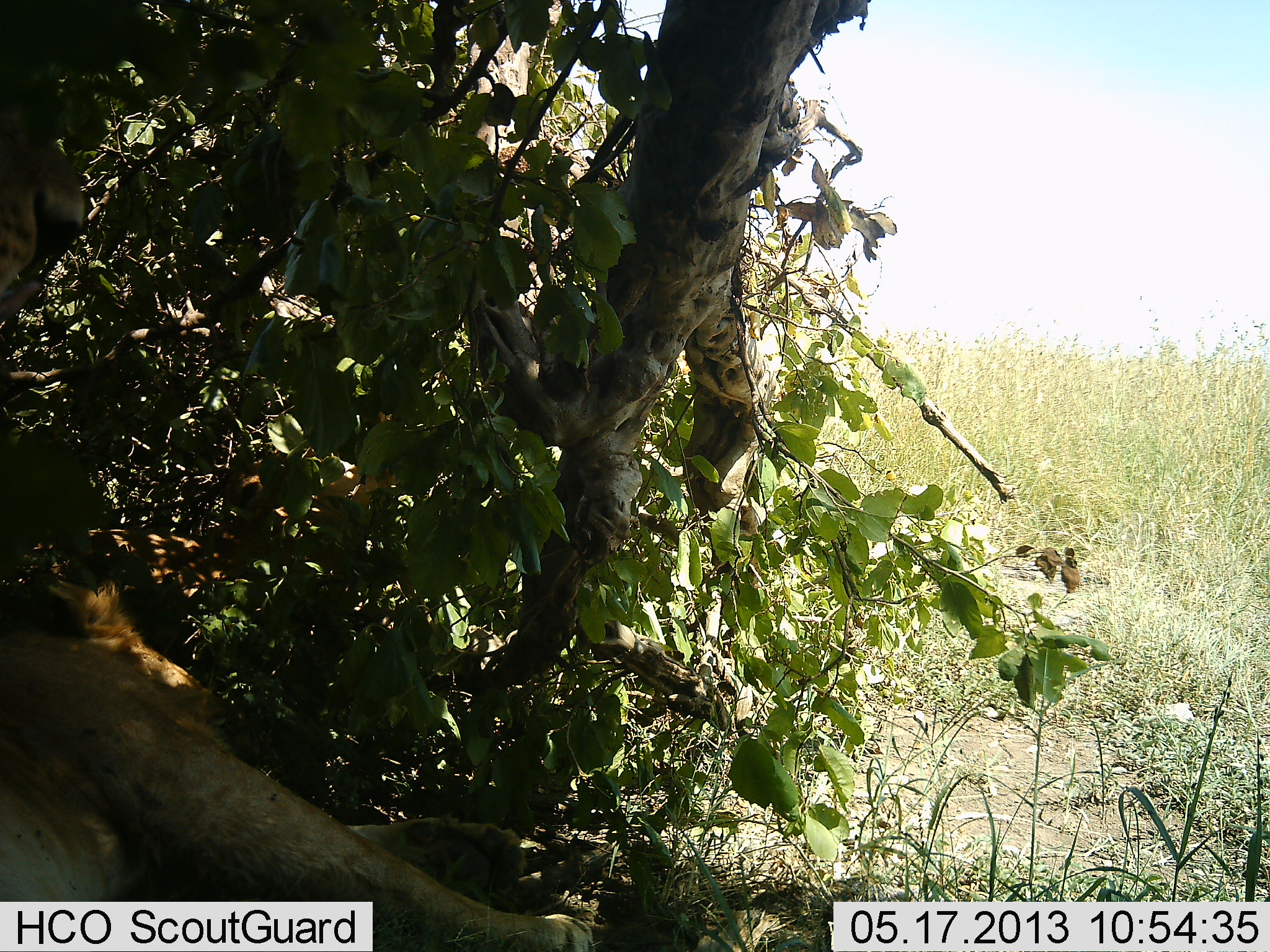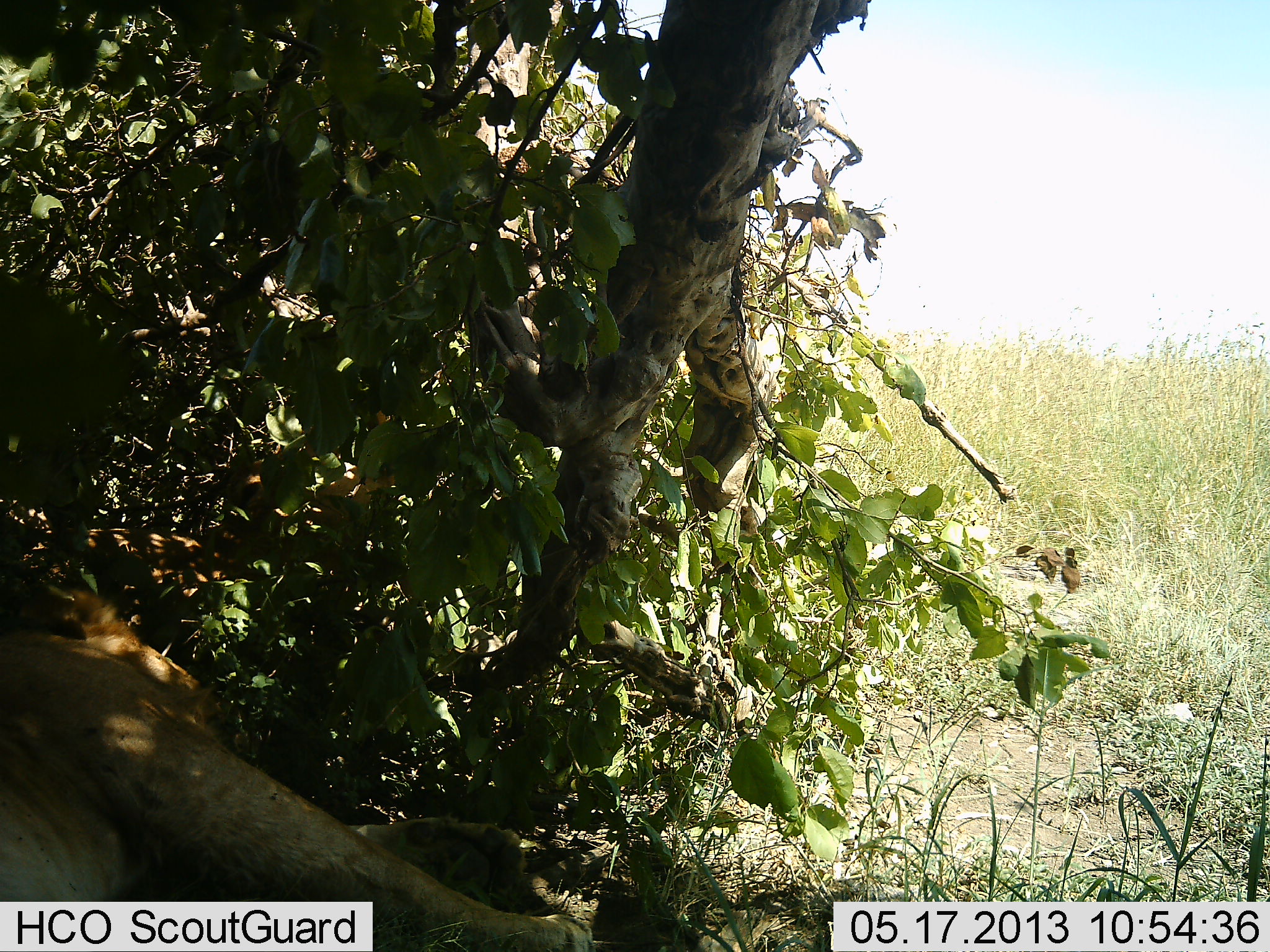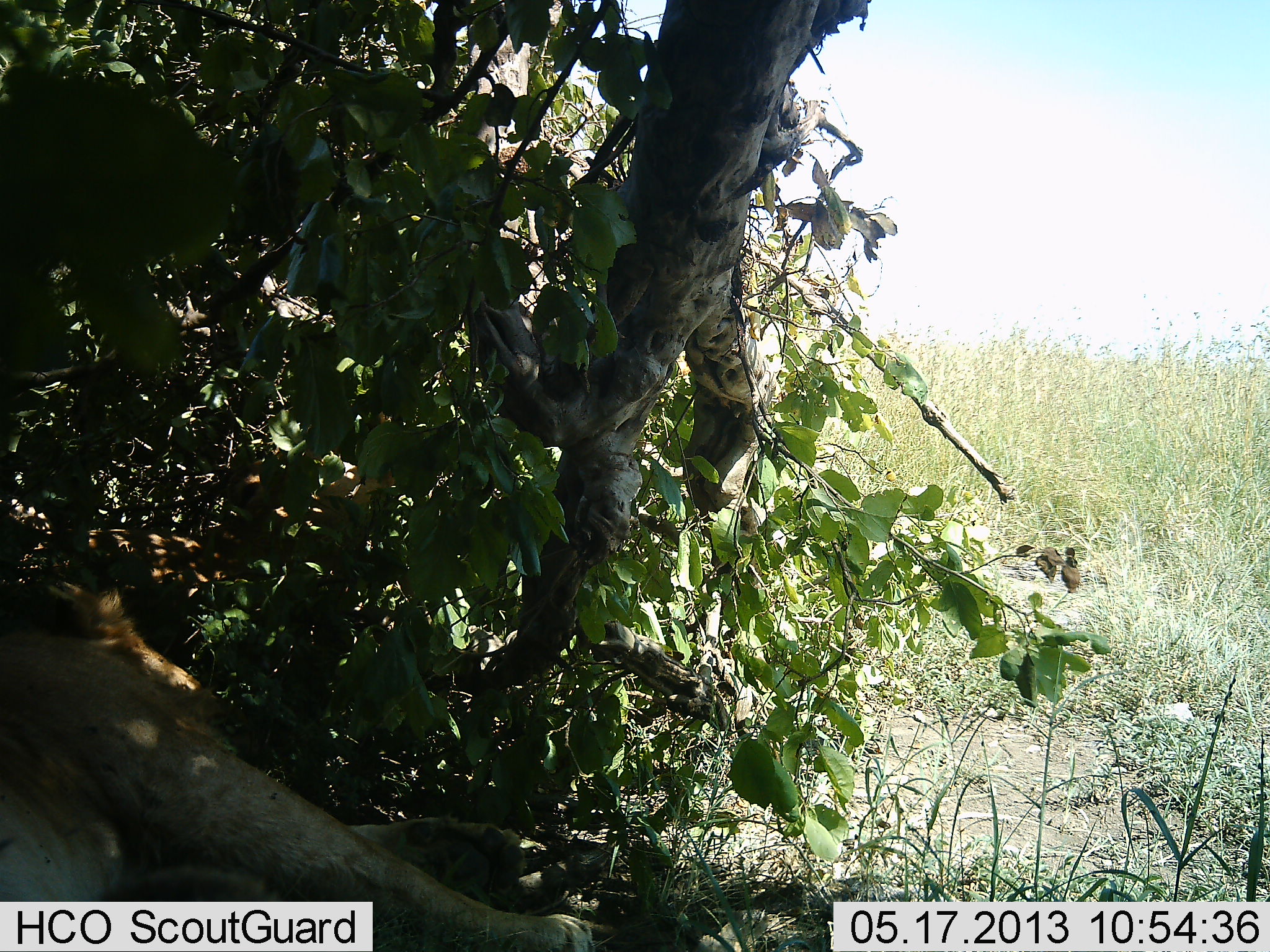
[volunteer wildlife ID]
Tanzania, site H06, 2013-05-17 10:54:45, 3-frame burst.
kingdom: Animalia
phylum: Chordata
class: Mammalia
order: Carnivora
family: Felidae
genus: Panthera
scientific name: Panthera leo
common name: lion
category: lionfemale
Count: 1.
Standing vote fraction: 0%.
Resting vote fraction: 94%.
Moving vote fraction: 12%.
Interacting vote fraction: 0%.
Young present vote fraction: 6%.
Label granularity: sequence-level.